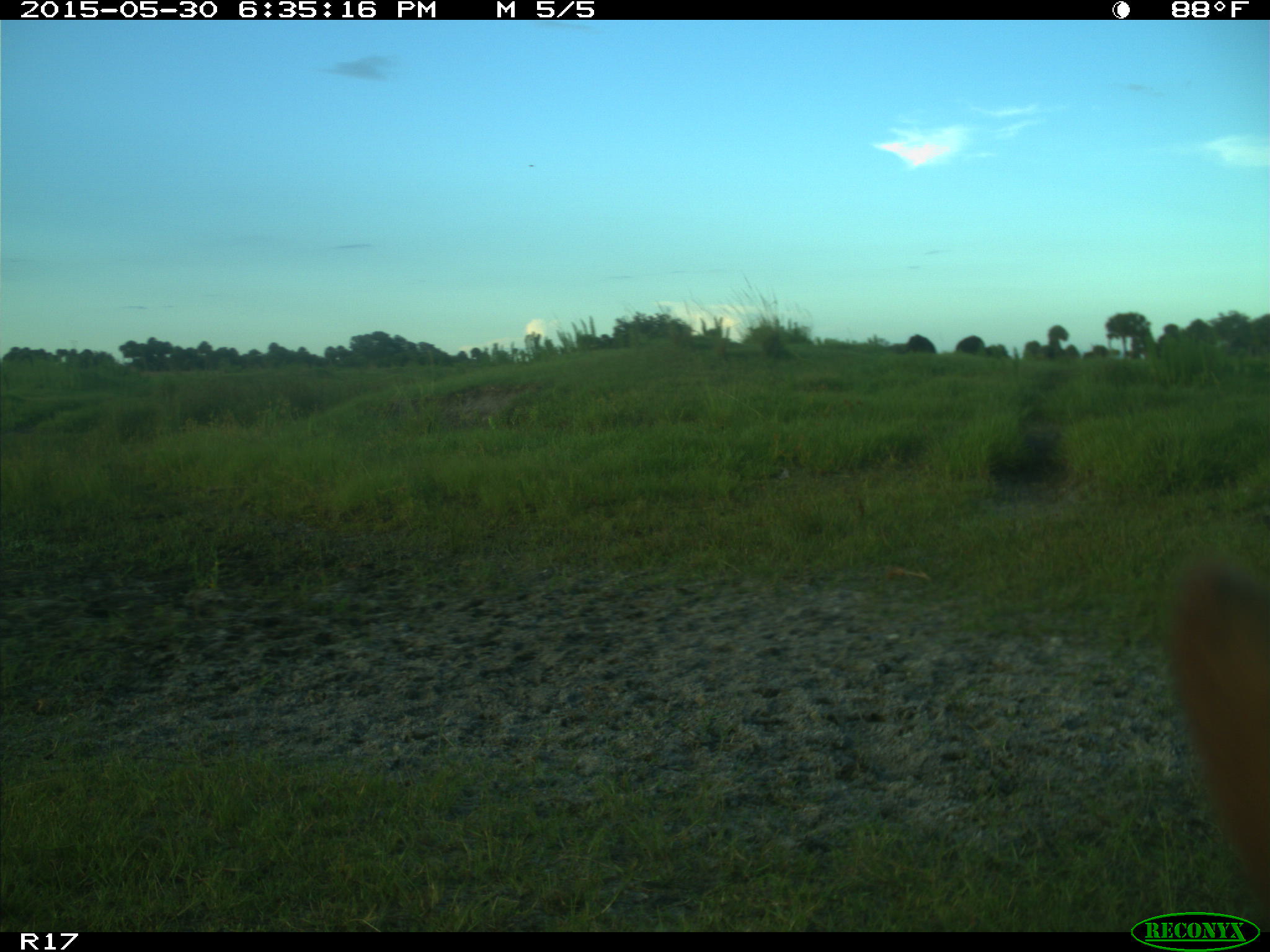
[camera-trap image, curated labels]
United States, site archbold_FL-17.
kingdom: Animalia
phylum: Chordata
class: Mammalia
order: Artiodactyla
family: Bovidae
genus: Bos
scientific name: Bos taurus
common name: domestic cow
Bos taurus (domestic cow).